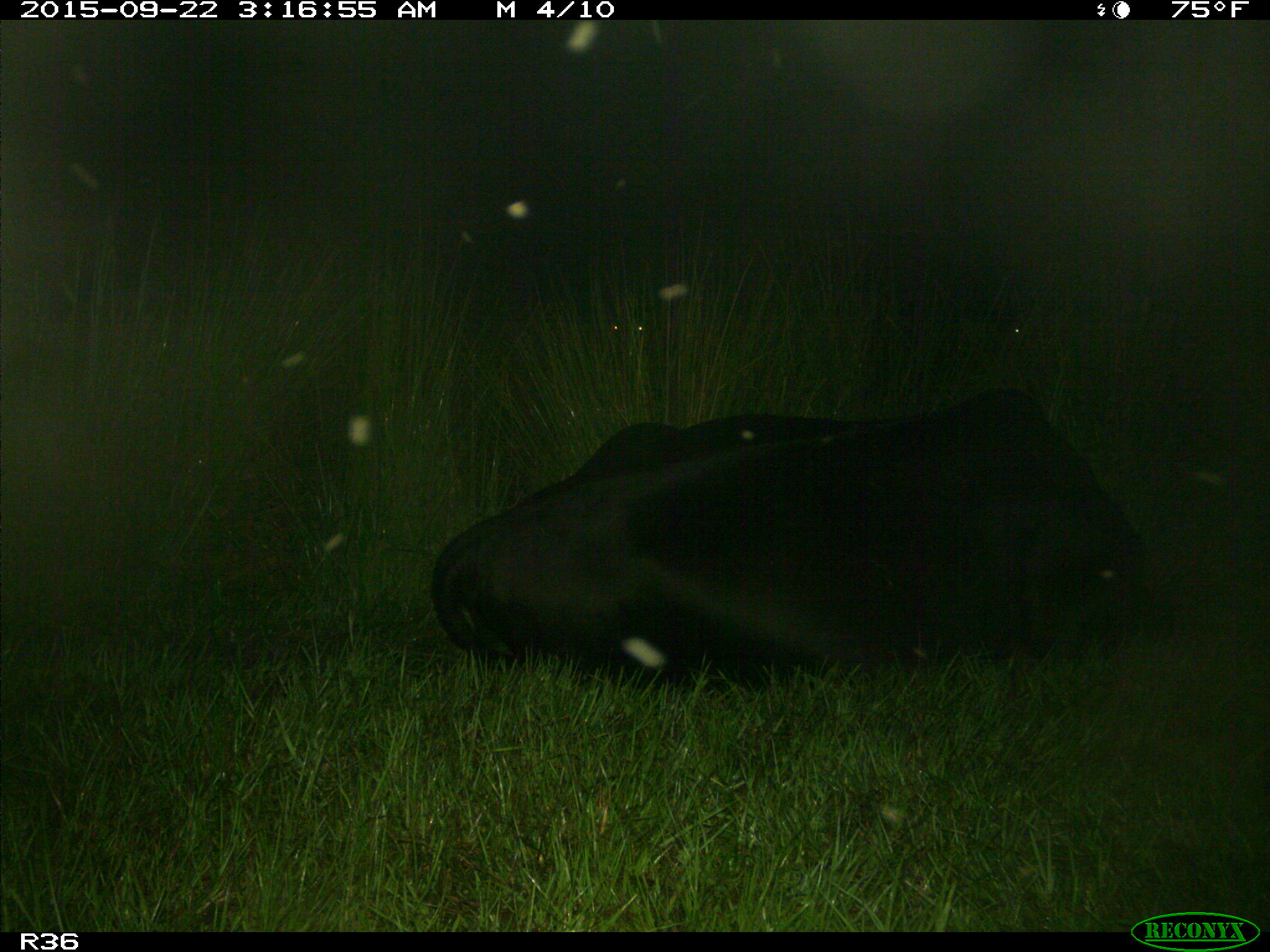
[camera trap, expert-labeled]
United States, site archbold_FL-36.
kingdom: Animalia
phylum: Chordata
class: Mammalia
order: Artiodactyla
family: Bovidae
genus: Bos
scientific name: Bos taurus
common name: domestic cow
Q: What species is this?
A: Bos taurus (domestic cow).